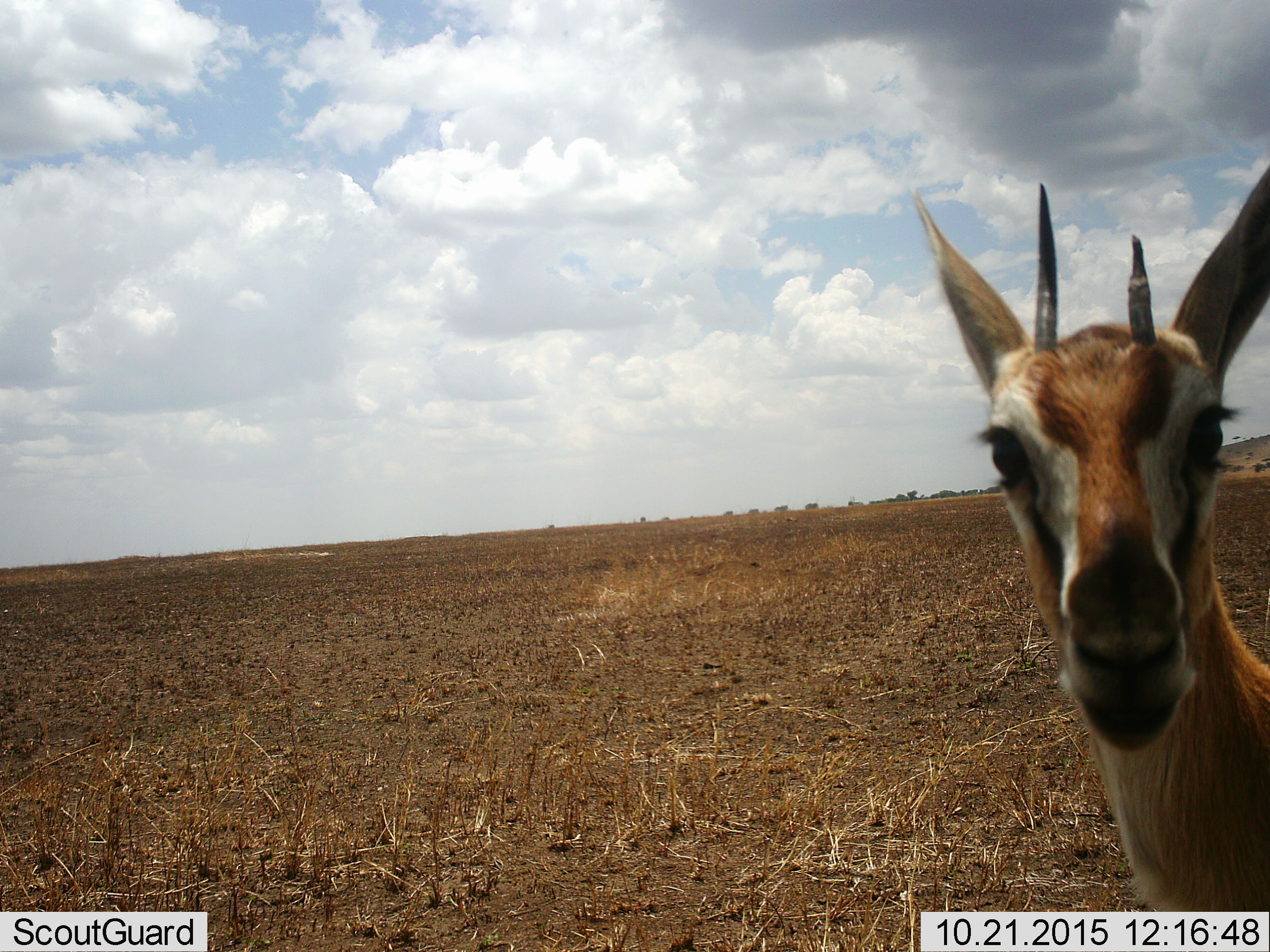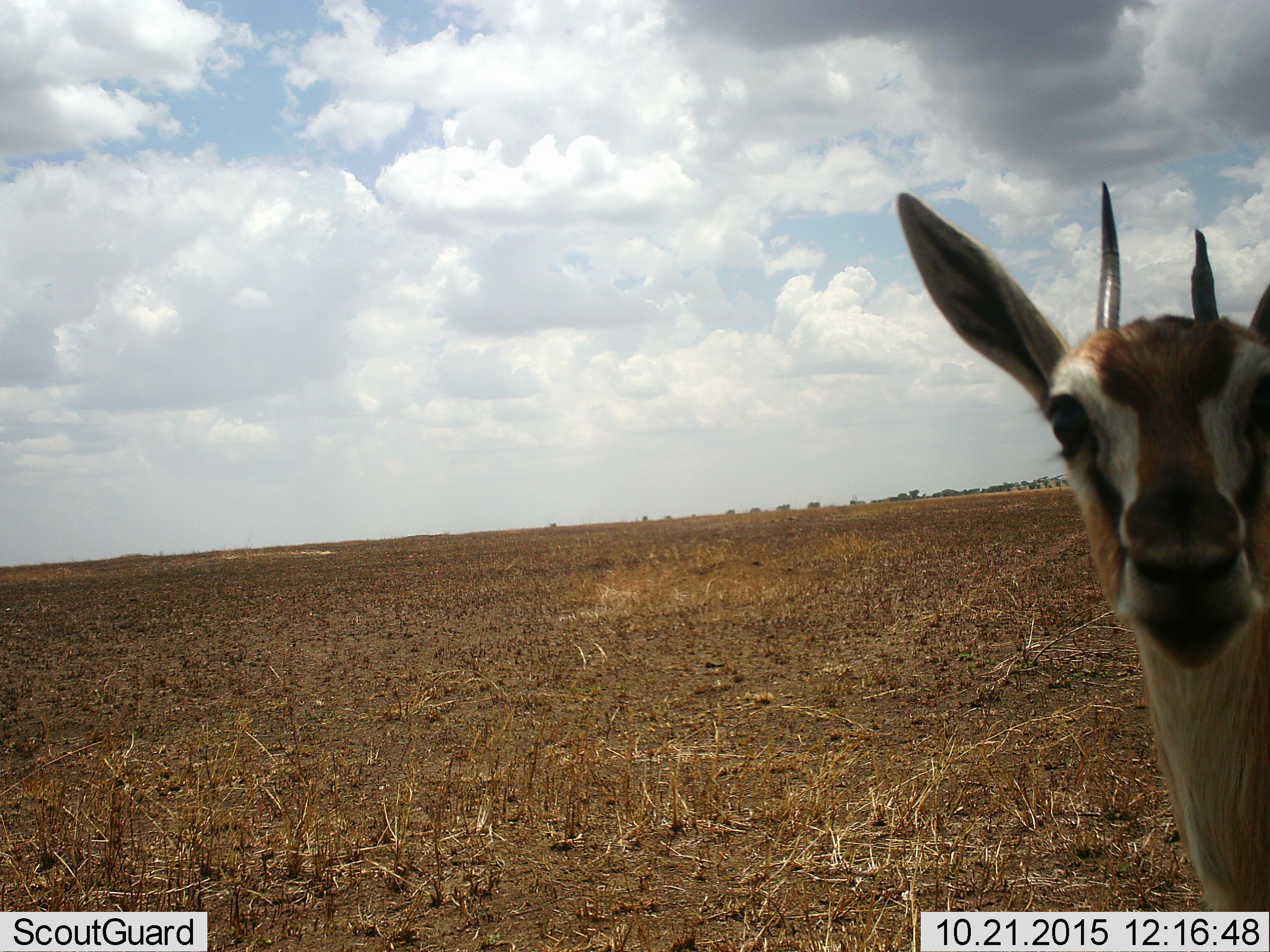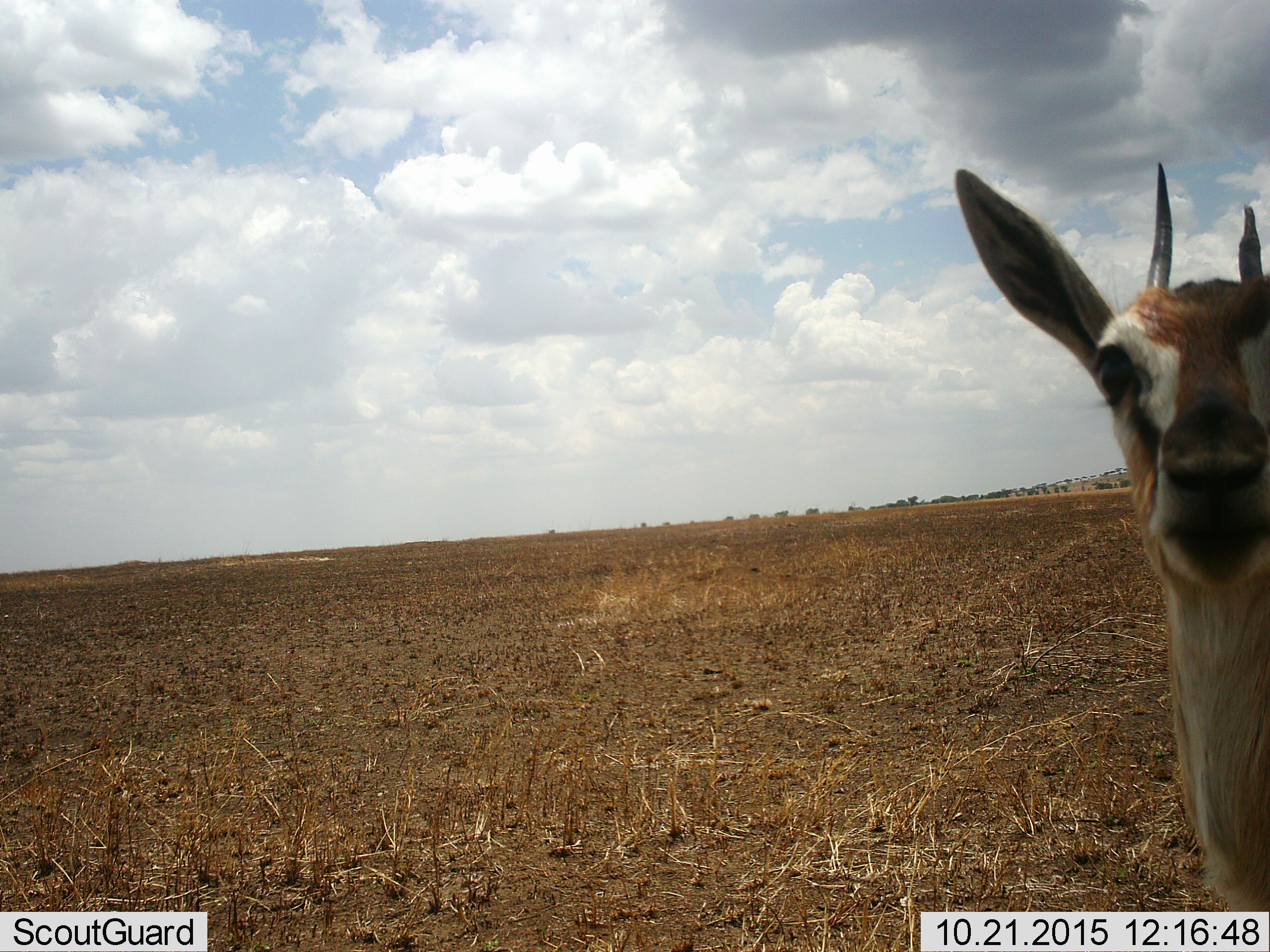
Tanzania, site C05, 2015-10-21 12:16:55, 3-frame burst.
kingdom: Animalia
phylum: Chordata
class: Mammalia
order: Artiodactyla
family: Bovidae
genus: Eudorcas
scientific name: Eudorcas thomsonii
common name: thomson's gazelle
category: gazellethomsons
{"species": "gazellethomsons (thomson's gazelle) (Eudorcas thomsonii)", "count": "1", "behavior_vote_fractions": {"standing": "87%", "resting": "0%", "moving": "13%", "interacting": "7%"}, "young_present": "13%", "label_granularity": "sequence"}